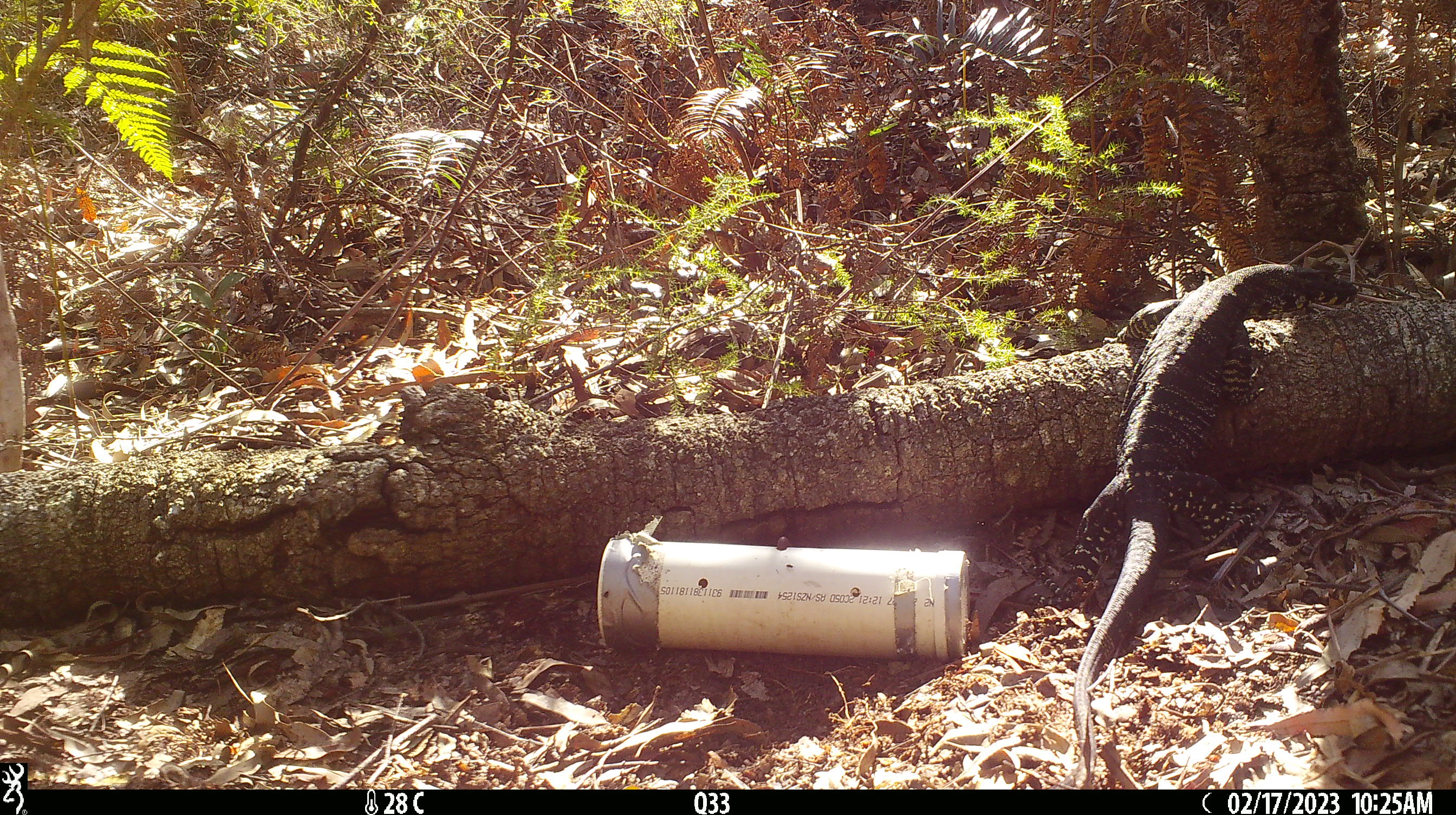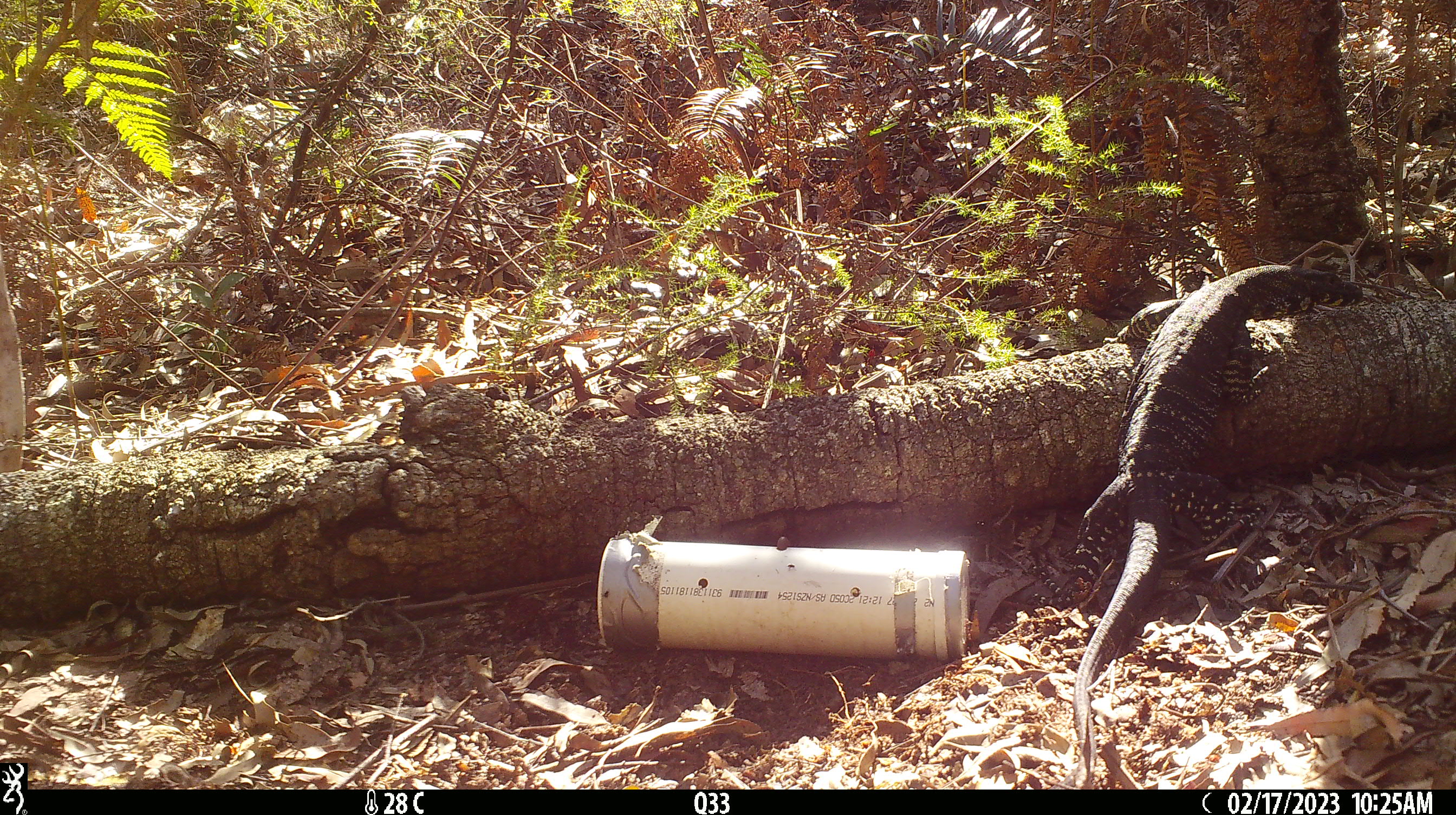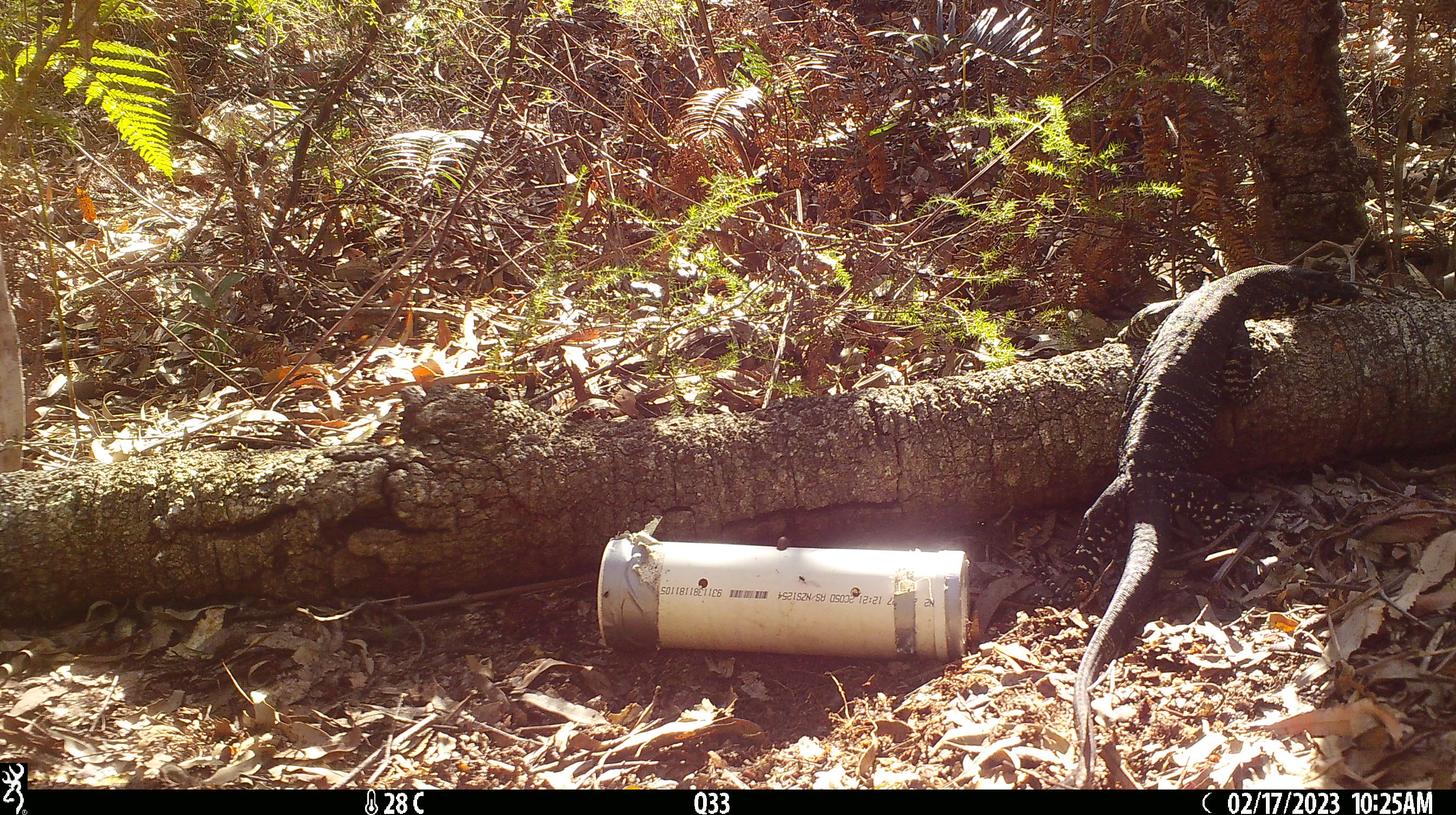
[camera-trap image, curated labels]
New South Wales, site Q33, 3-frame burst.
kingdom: Animalia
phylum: Chordata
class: Reptilia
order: Squamata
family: Varanidae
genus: Varanus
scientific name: Varanus varius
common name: lace monitor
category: goanna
Goanna (lace monitor) (Varanus varius).